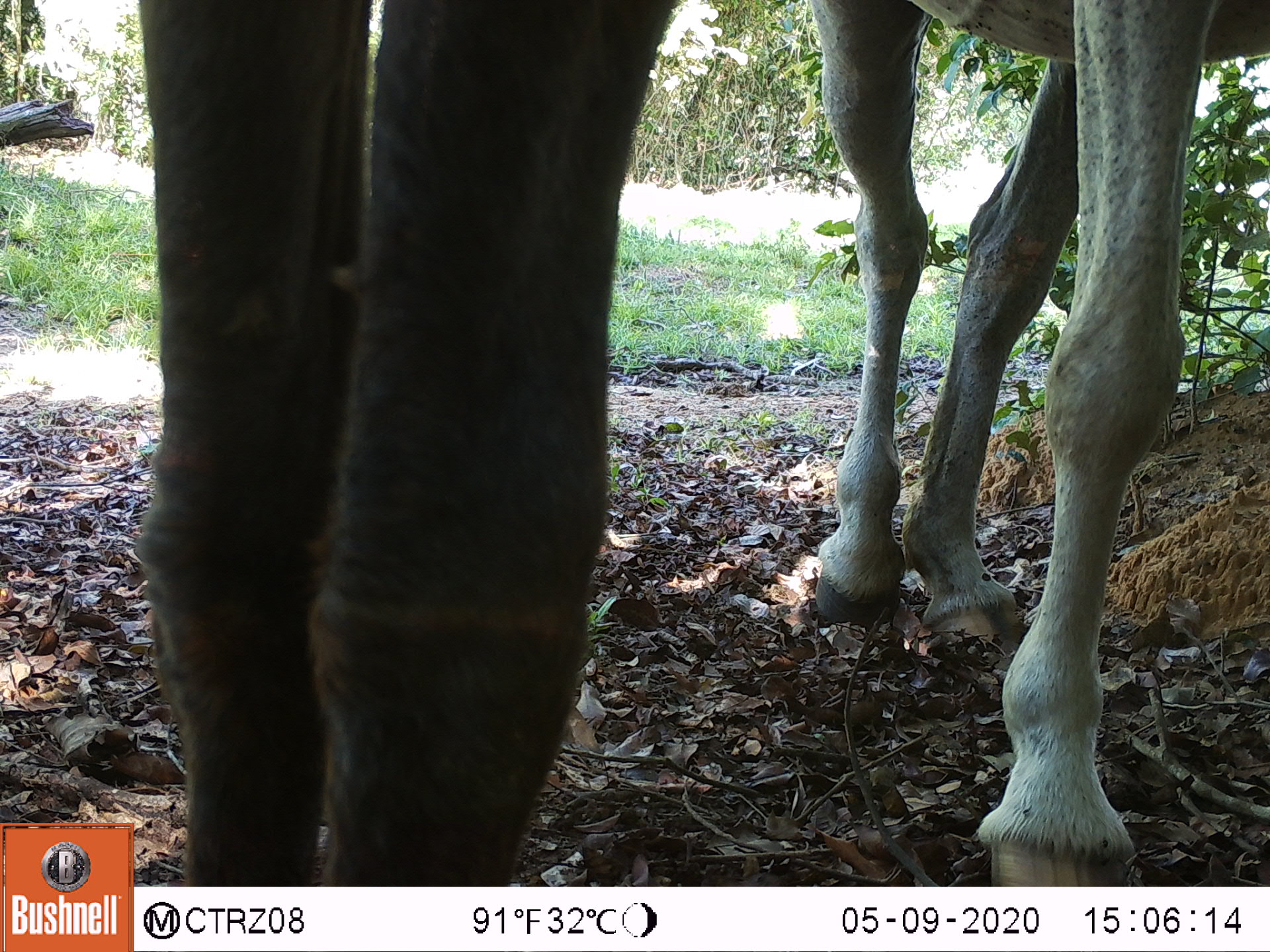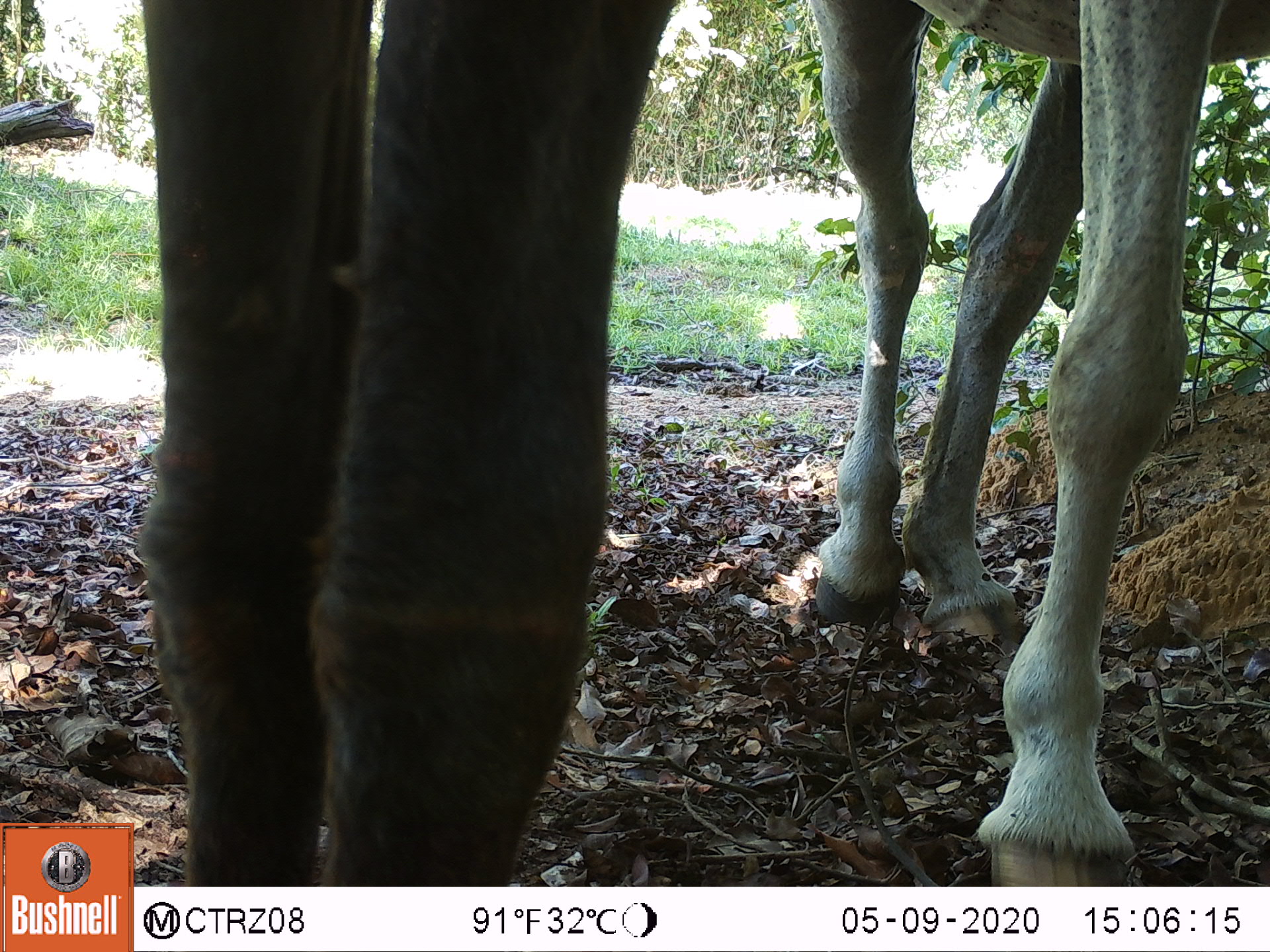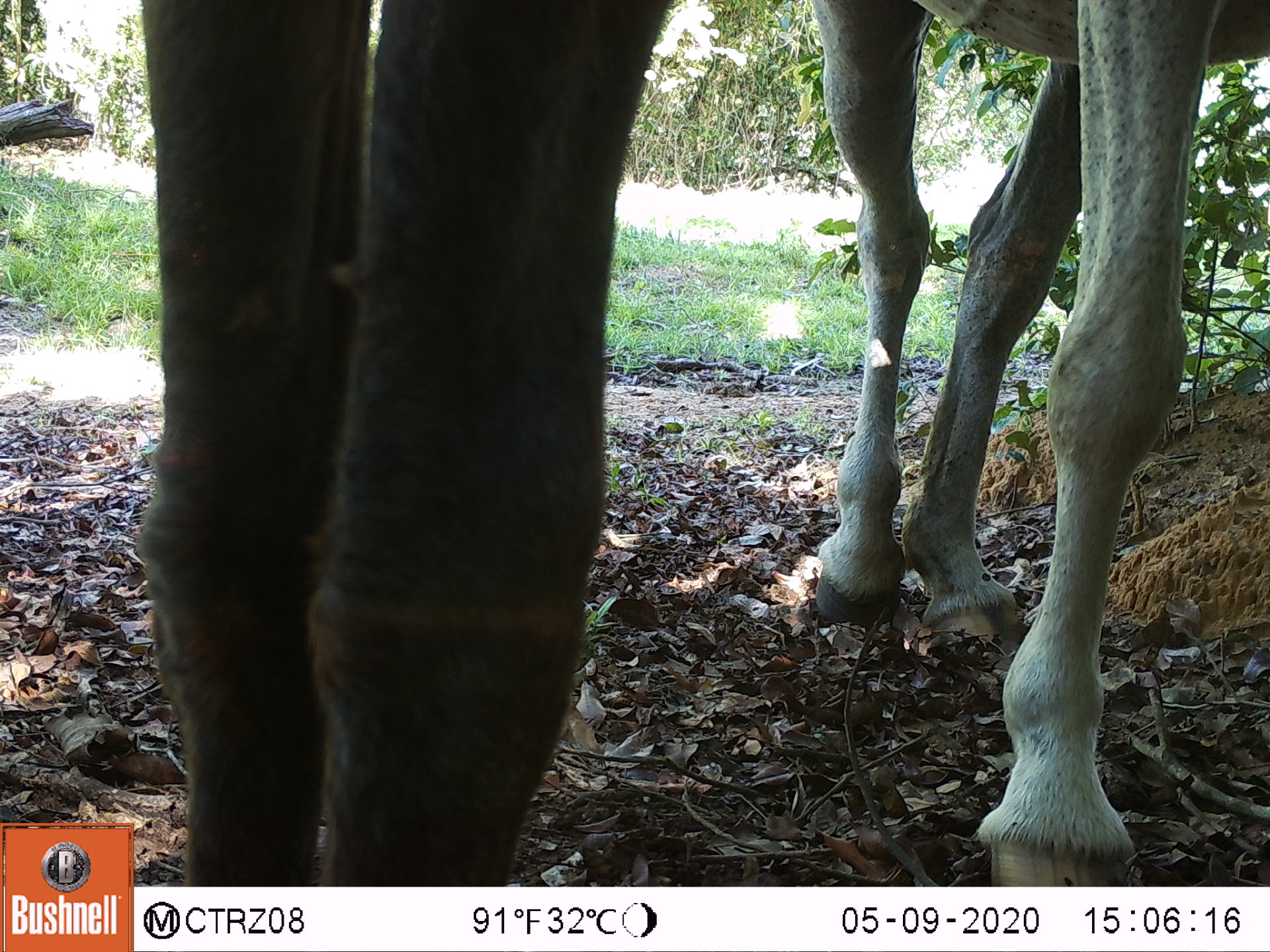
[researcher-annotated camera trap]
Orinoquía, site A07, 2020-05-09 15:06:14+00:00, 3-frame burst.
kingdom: Animalia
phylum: Chordata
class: Mammalia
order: Perissodactyla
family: Equidae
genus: Equus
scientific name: Equus caballus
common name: domestic horse